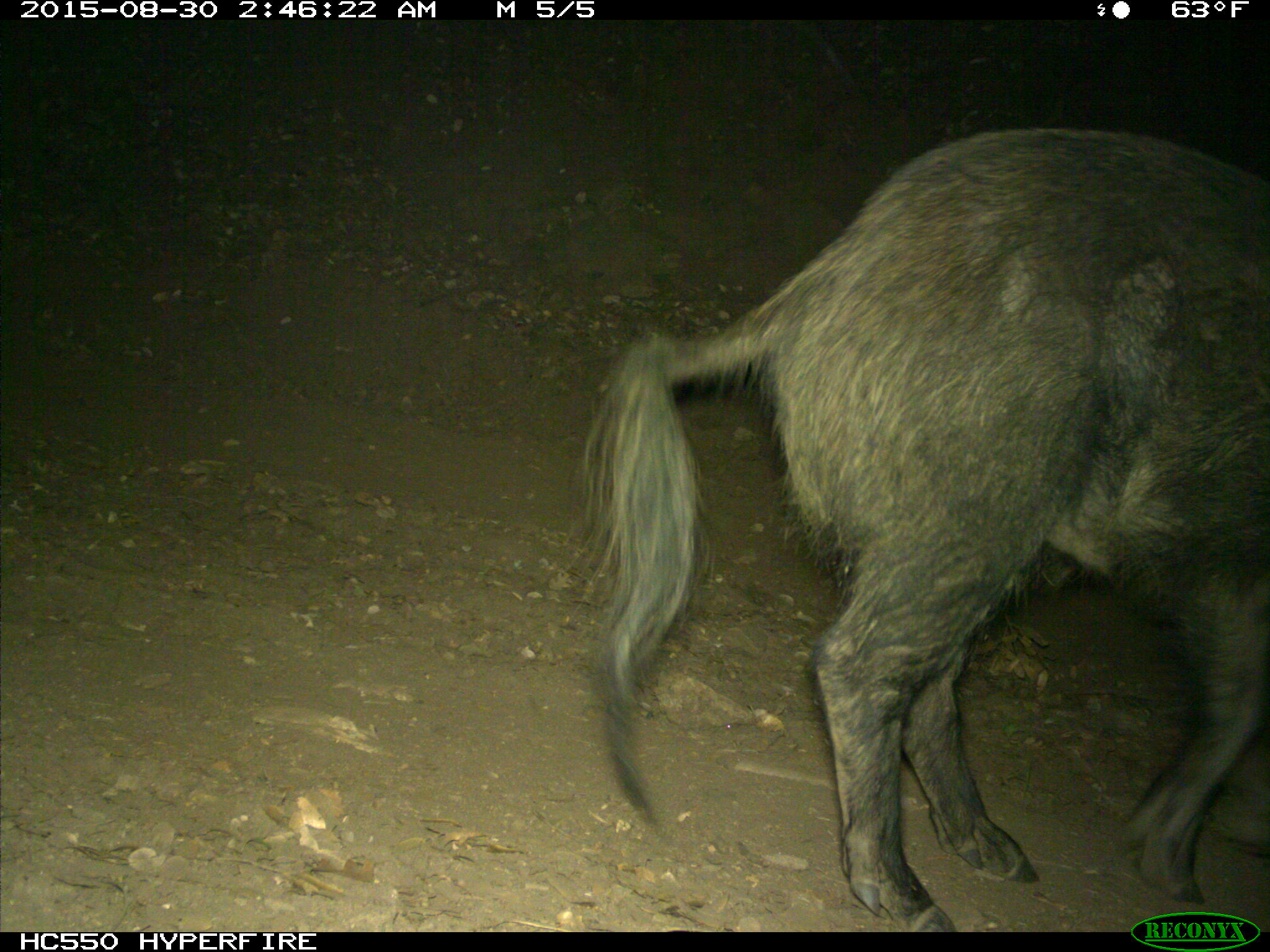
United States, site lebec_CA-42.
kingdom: Animalia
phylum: Chordata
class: Mammalia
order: Artiodactyla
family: Suidae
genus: Sus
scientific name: Sus scrofa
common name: wild boar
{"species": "Sus scrofa (wild boar)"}